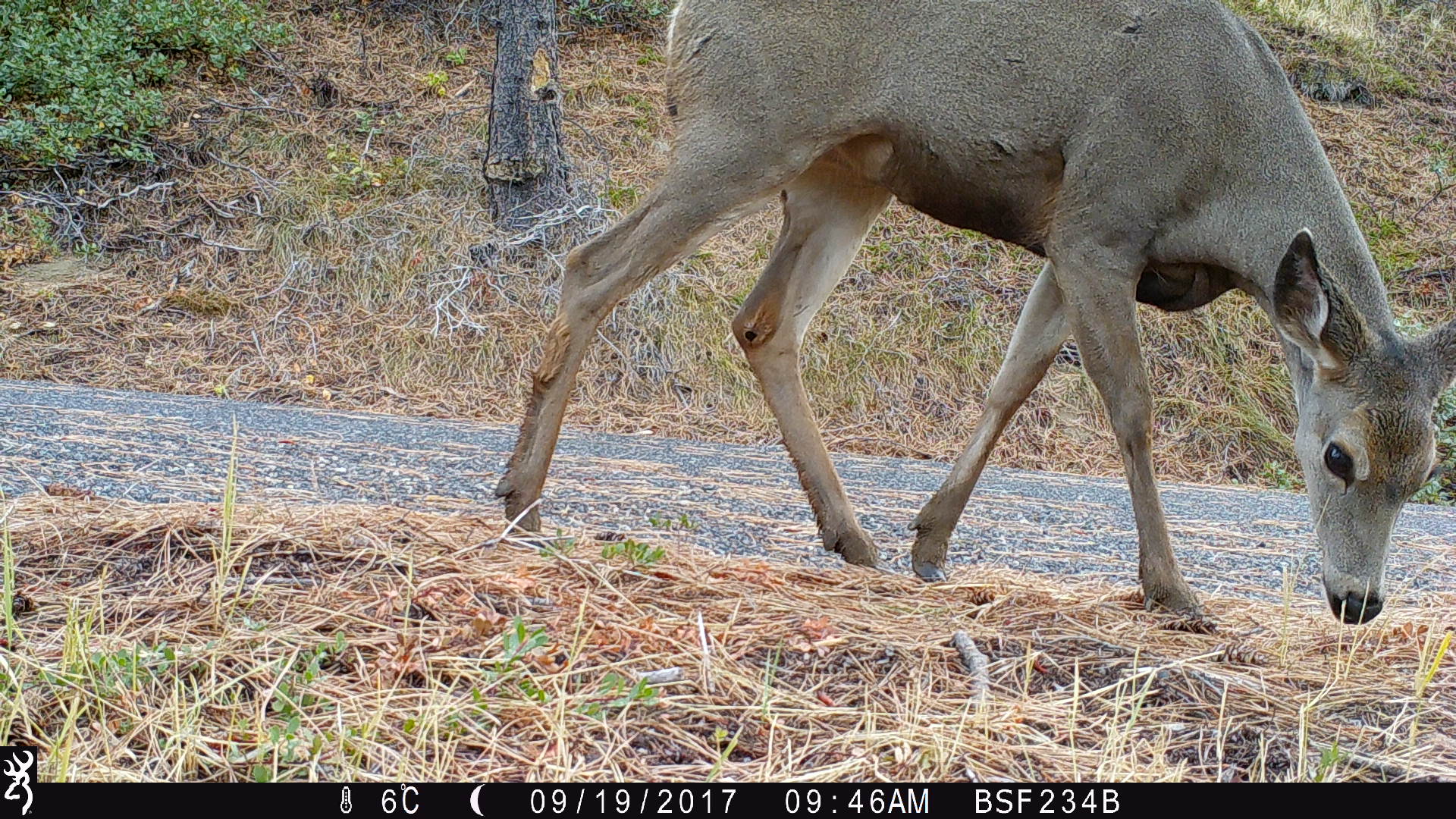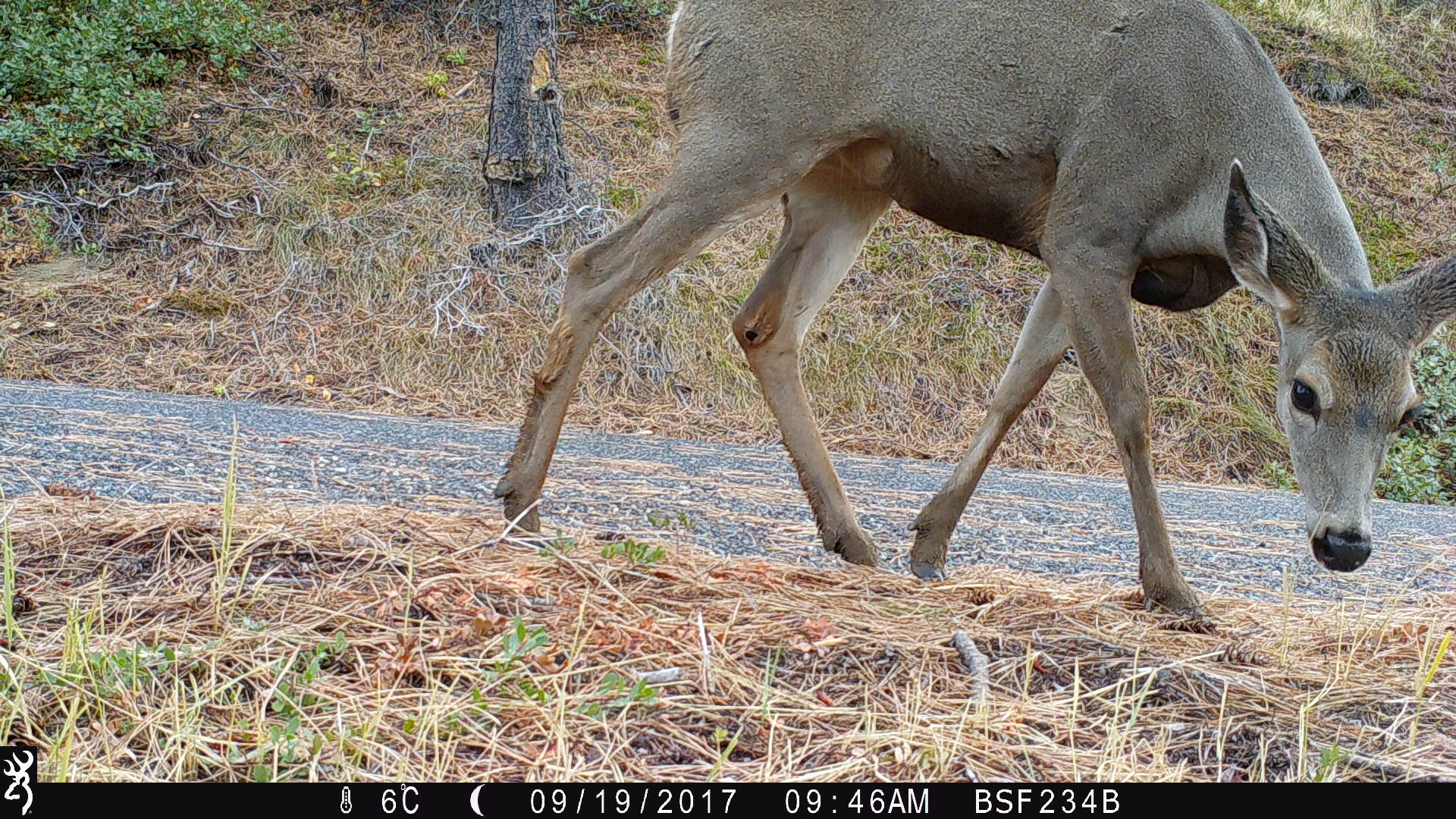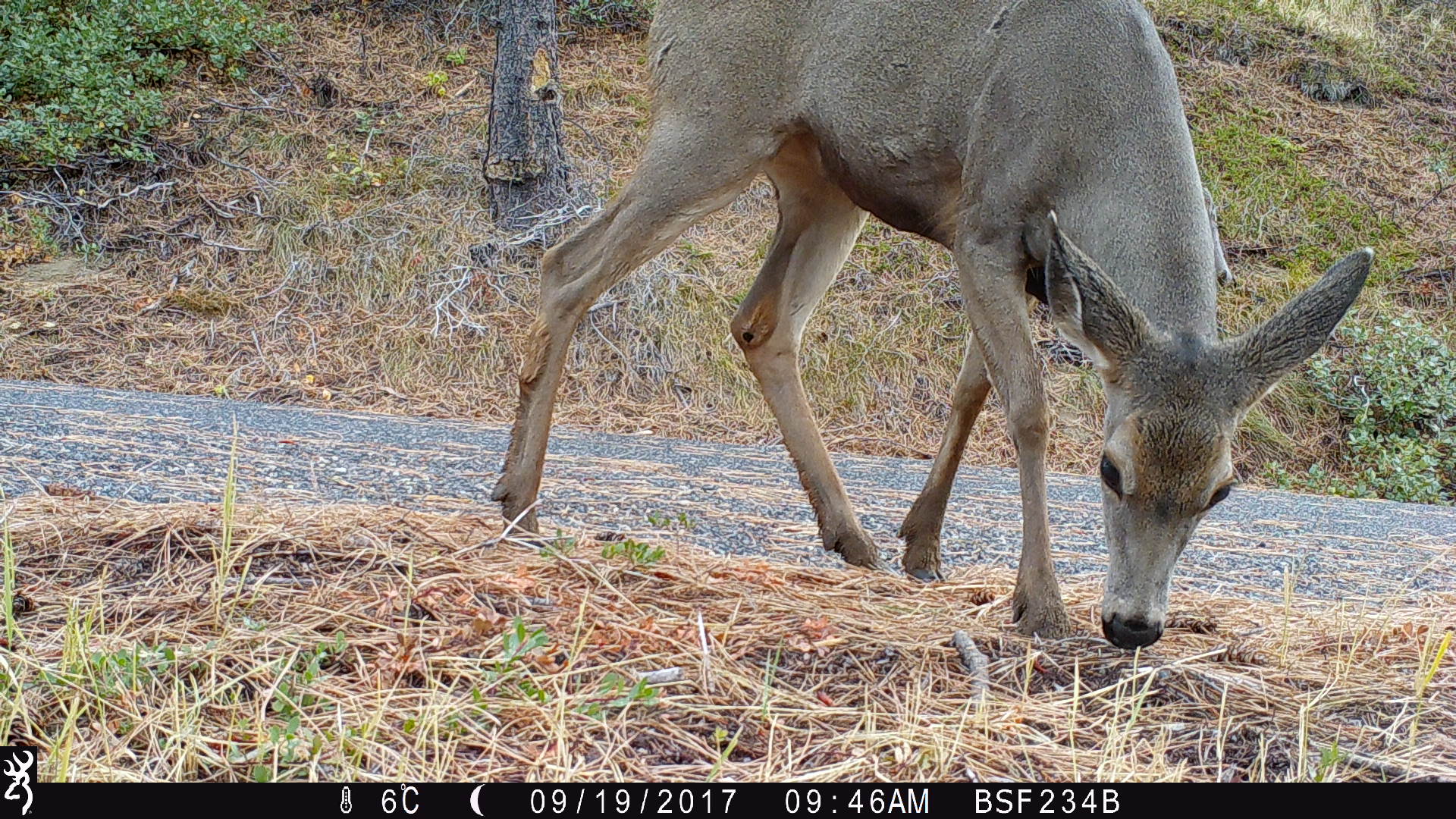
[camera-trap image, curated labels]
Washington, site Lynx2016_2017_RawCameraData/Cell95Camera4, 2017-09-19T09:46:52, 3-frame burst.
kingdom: Animalia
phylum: Chordata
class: Mammalia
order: Artiodactyla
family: Cervidae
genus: Odocoileus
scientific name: Odocoileus hemionus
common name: mule deer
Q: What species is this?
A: Odocoileus hemionus (mule deer).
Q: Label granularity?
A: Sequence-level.